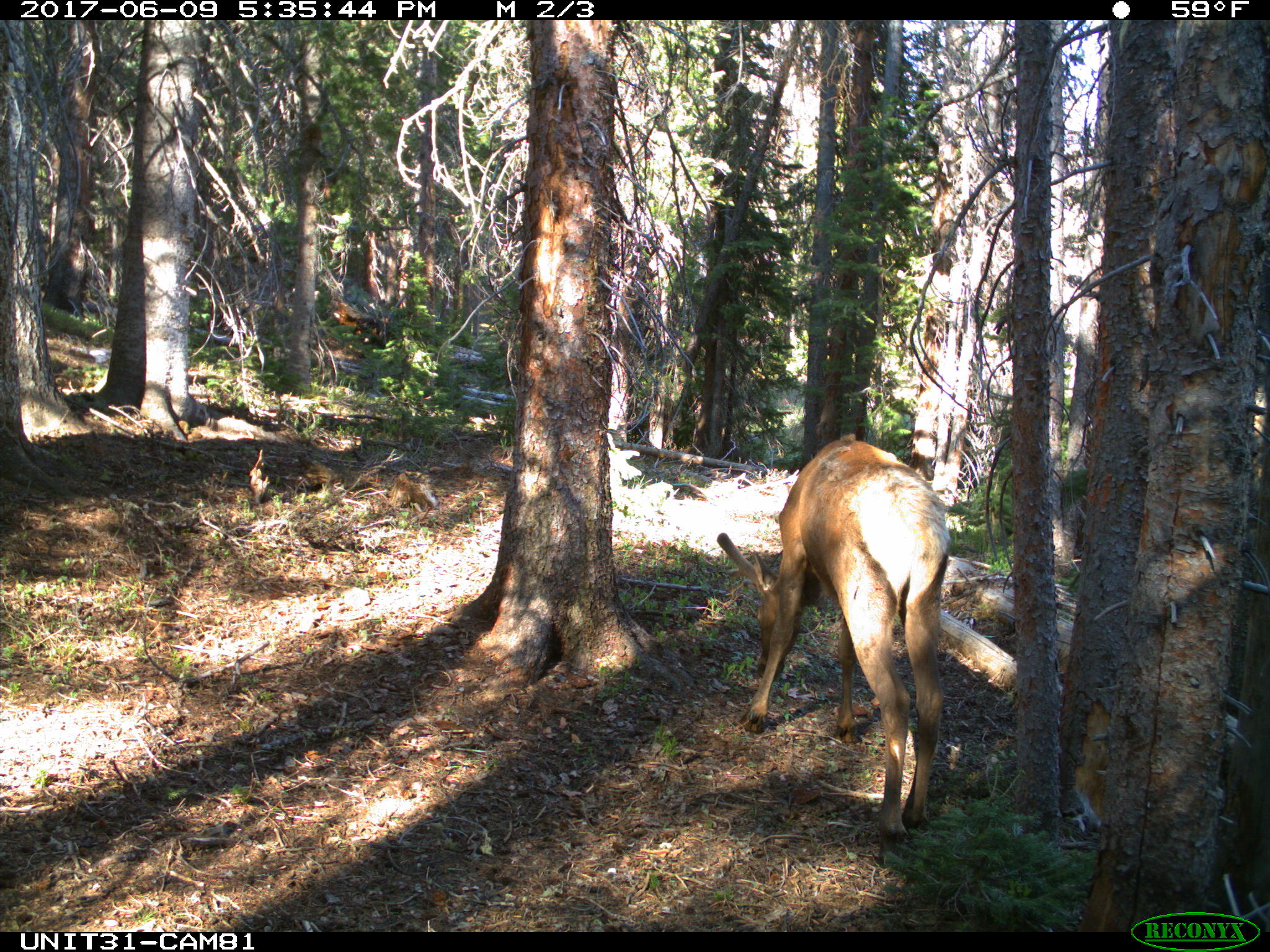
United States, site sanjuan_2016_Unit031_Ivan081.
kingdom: Animalia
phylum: Chordata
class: Mammalia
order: Artiodactyla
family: Cervidae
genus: Cervus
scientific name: Cervus elaphus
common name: red deer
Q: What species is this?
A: Cervus elaphus (red deer).